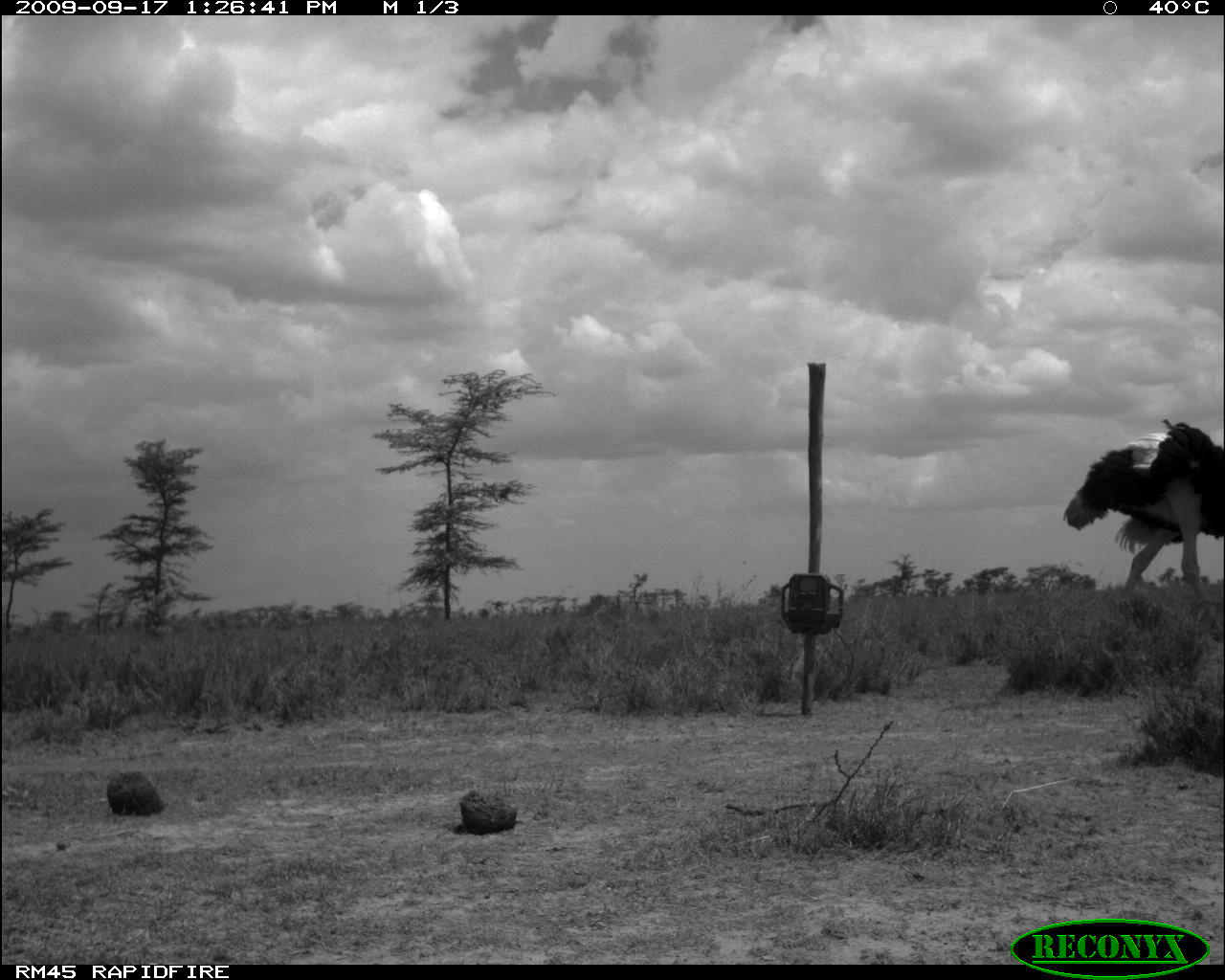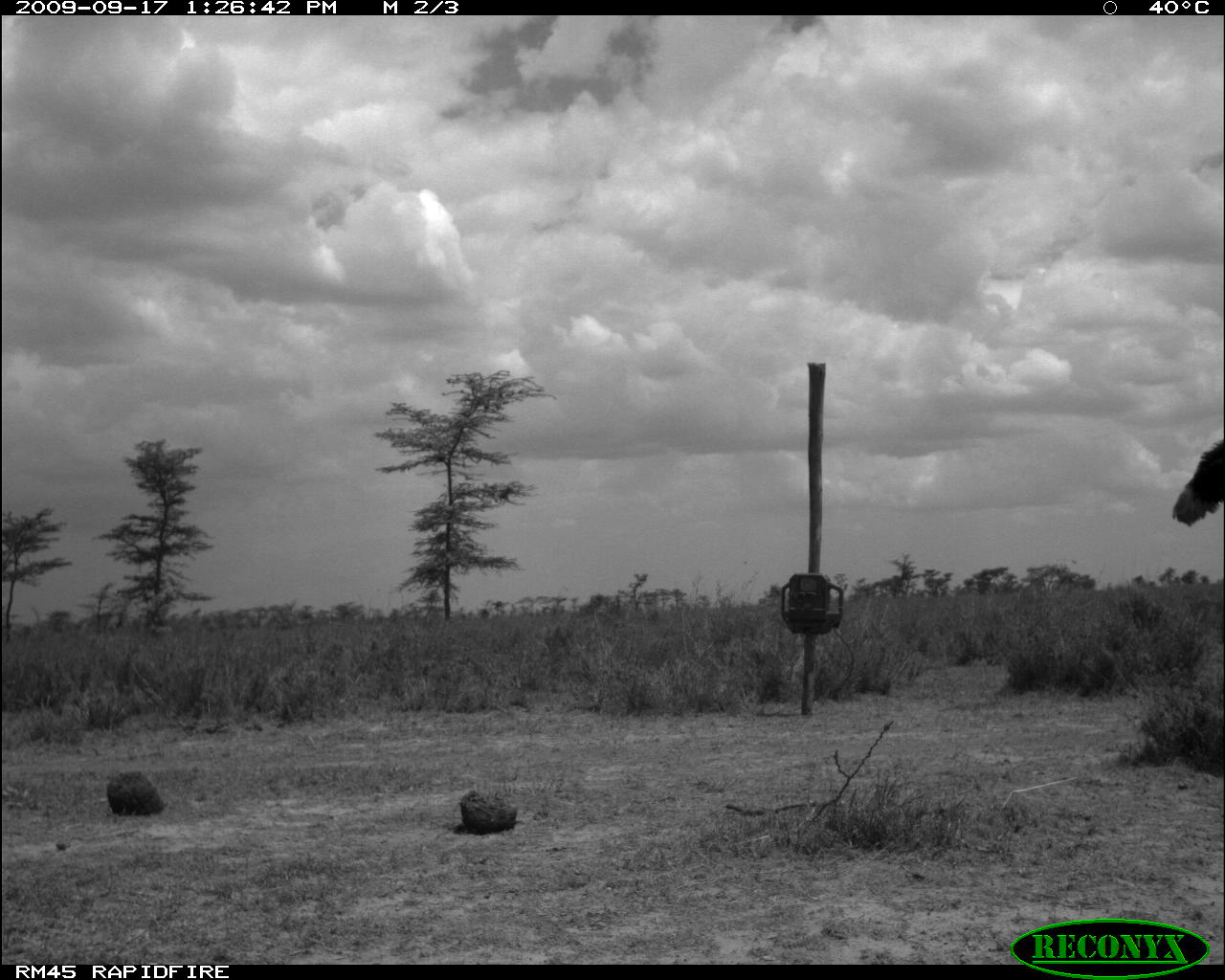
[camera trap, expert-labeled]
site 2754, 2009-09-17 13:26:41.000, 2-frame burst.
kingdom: Animalia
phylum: Chordata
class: Aves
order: Struthioniformes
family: Struthionidae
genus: Struthio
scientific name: Struthio camelus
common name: common ostrich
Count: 1.